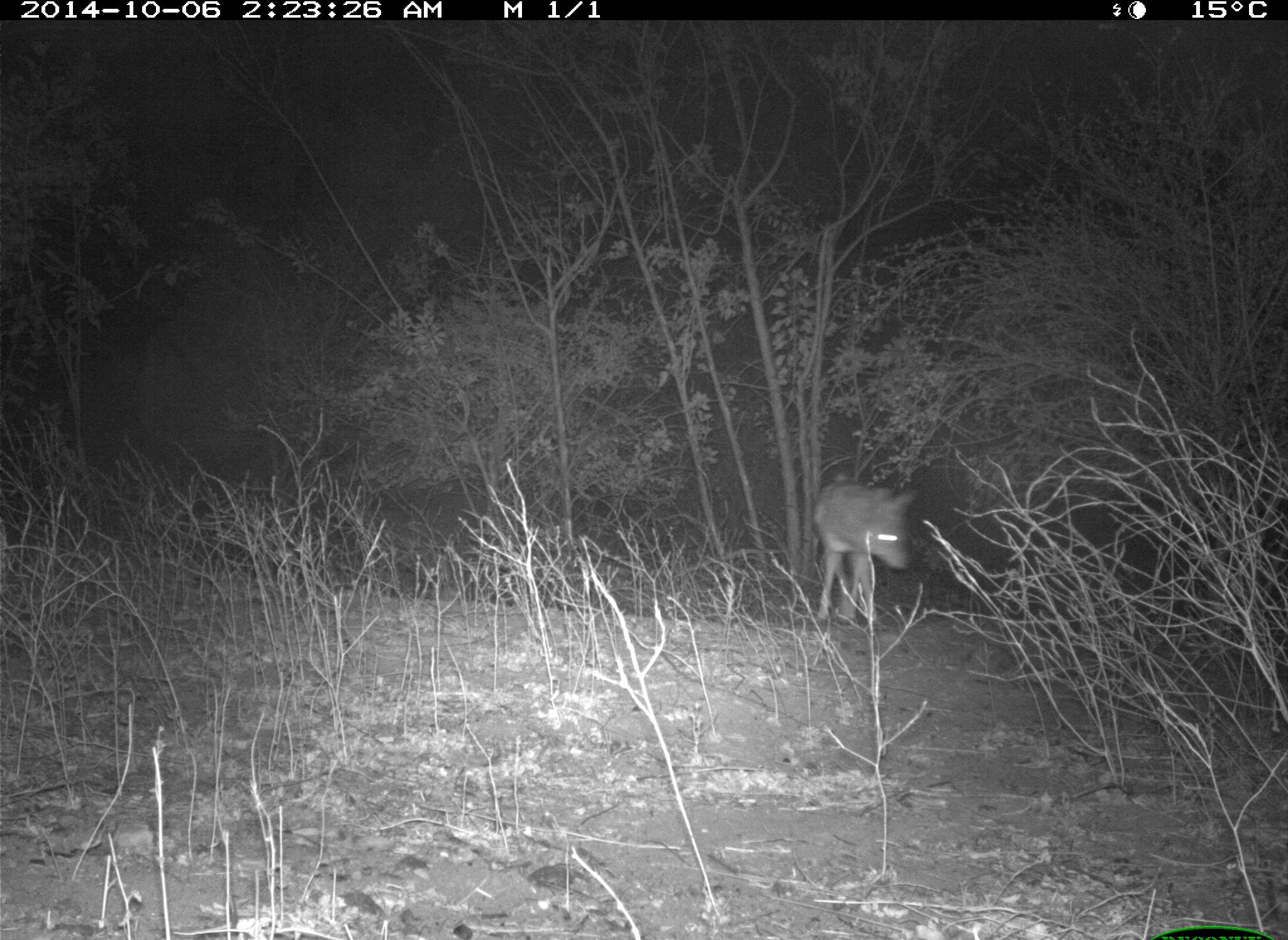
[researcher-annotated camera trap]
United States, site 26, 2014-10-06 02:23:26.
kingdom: Animalia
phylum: Chordata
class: Mammalia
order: Carnivora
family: Canidae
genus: Canis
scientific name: Canis latrans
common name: coyote